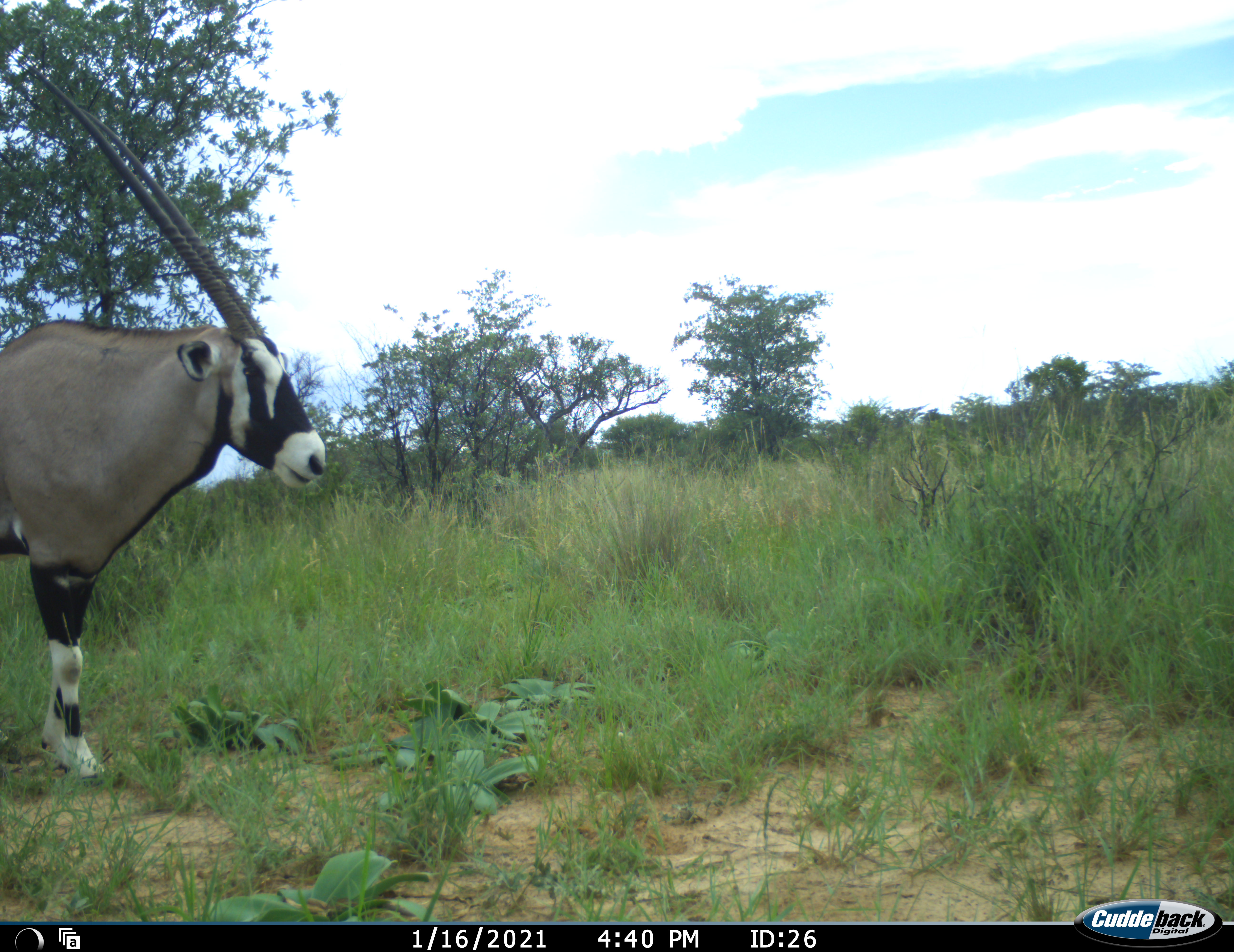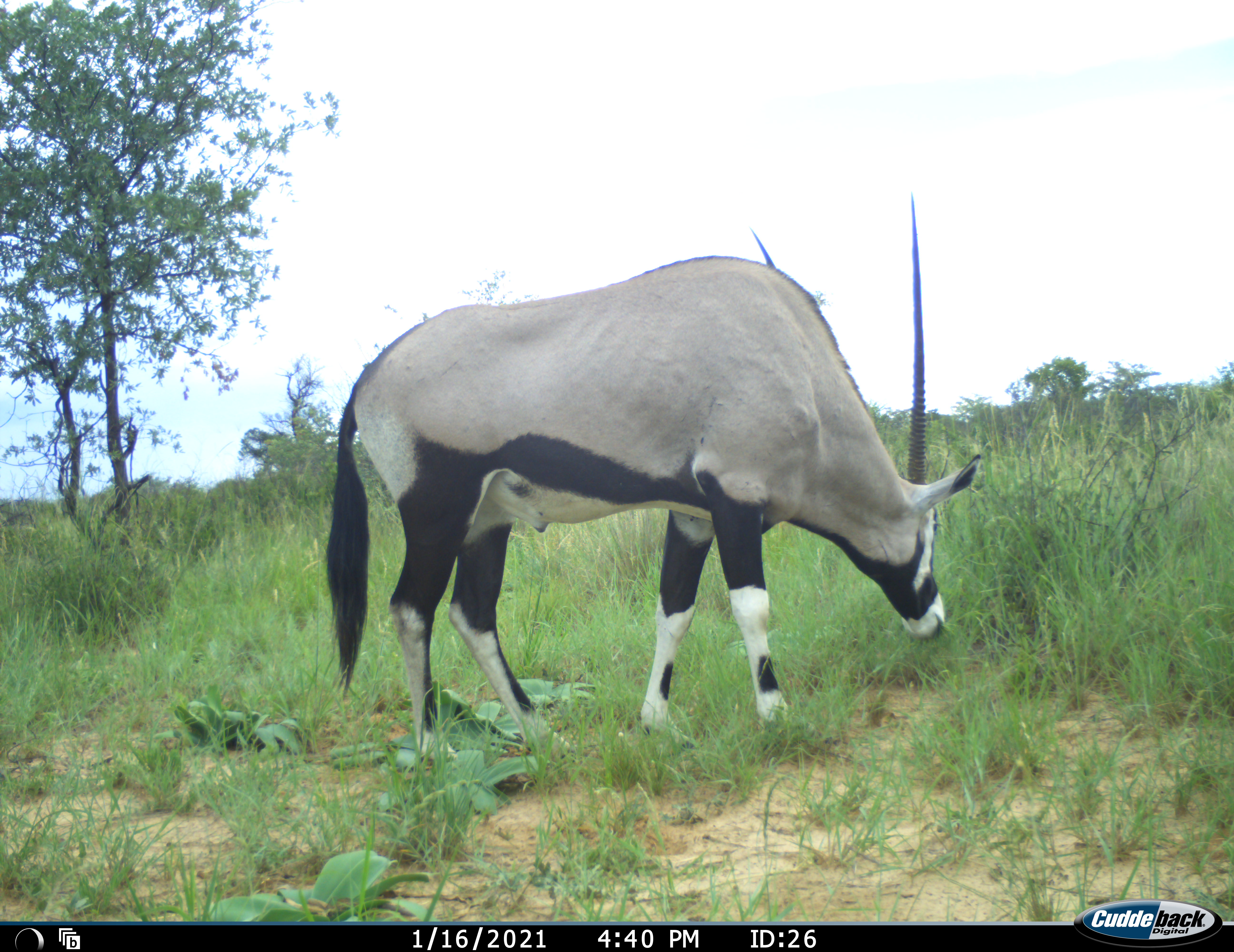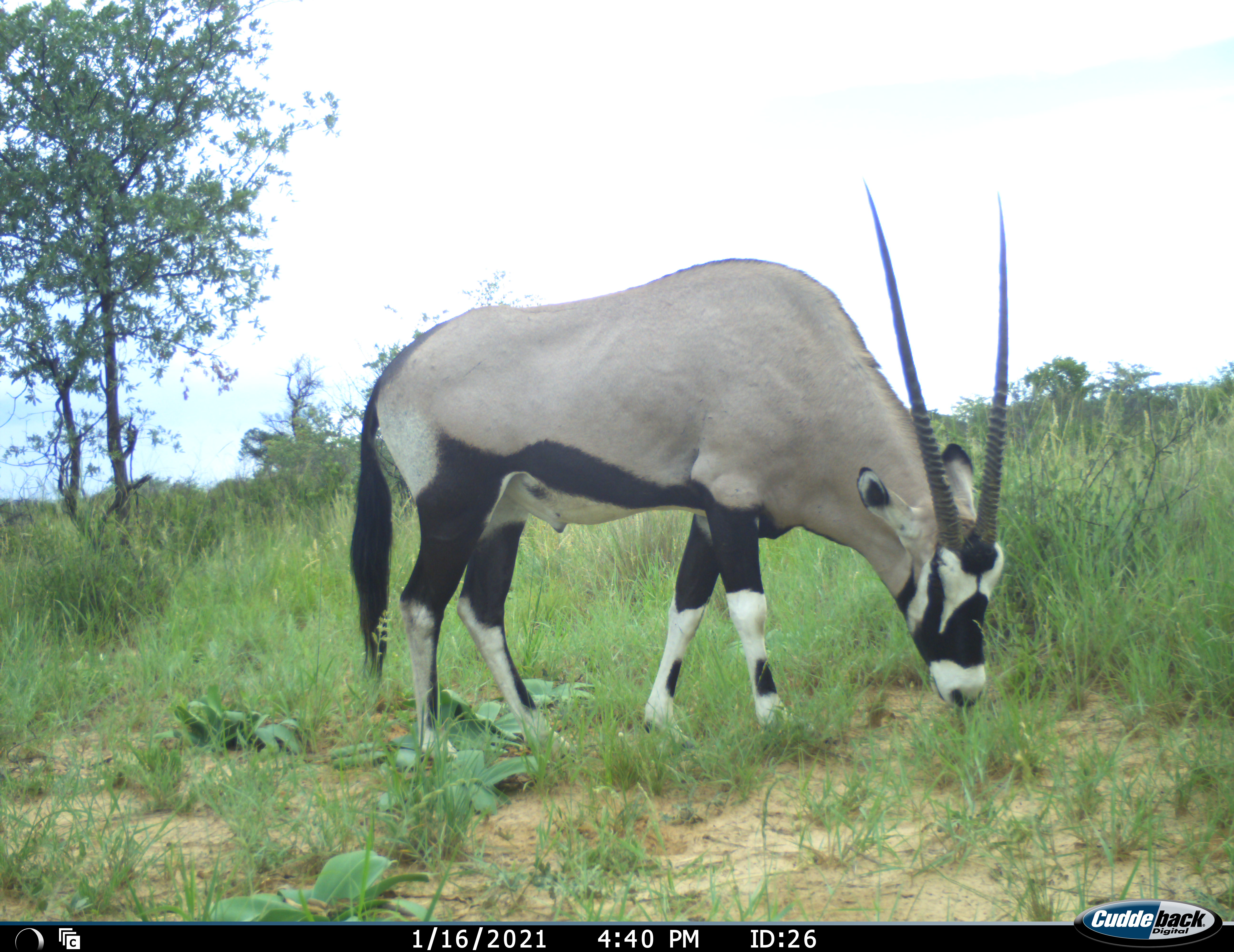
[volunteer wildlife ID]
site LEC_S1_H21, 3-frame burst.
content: unidentified animal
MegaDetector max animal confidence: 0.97